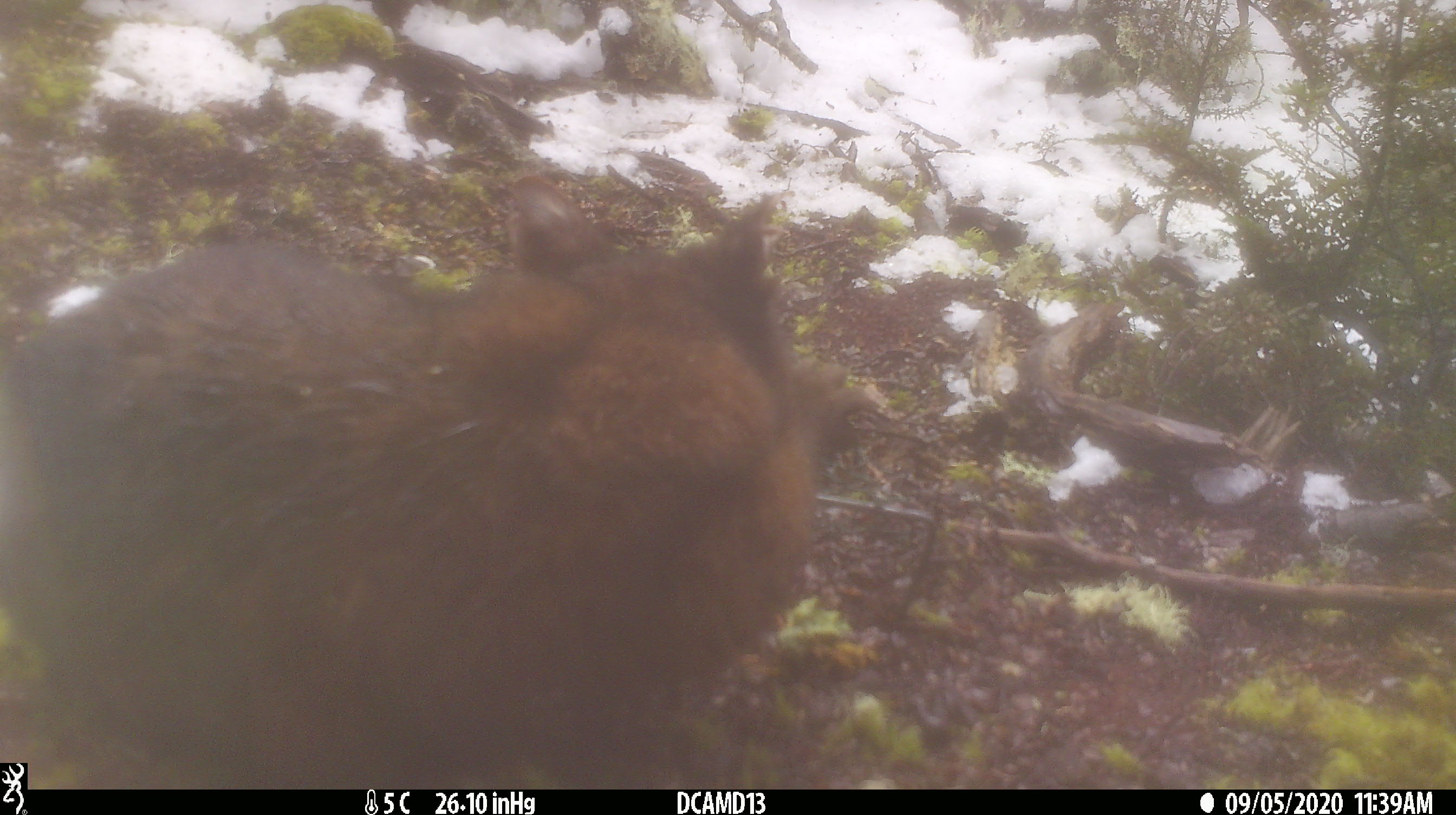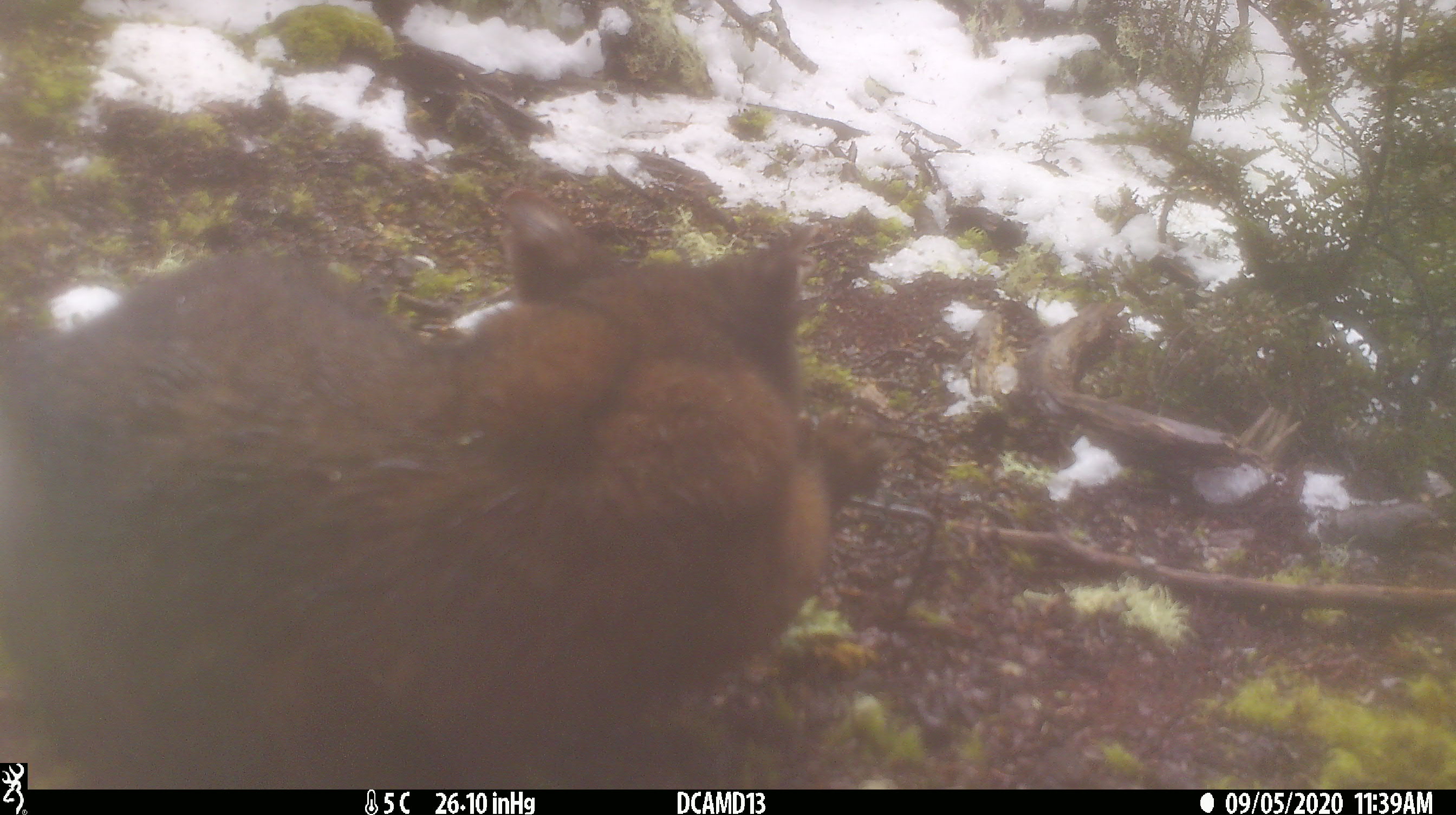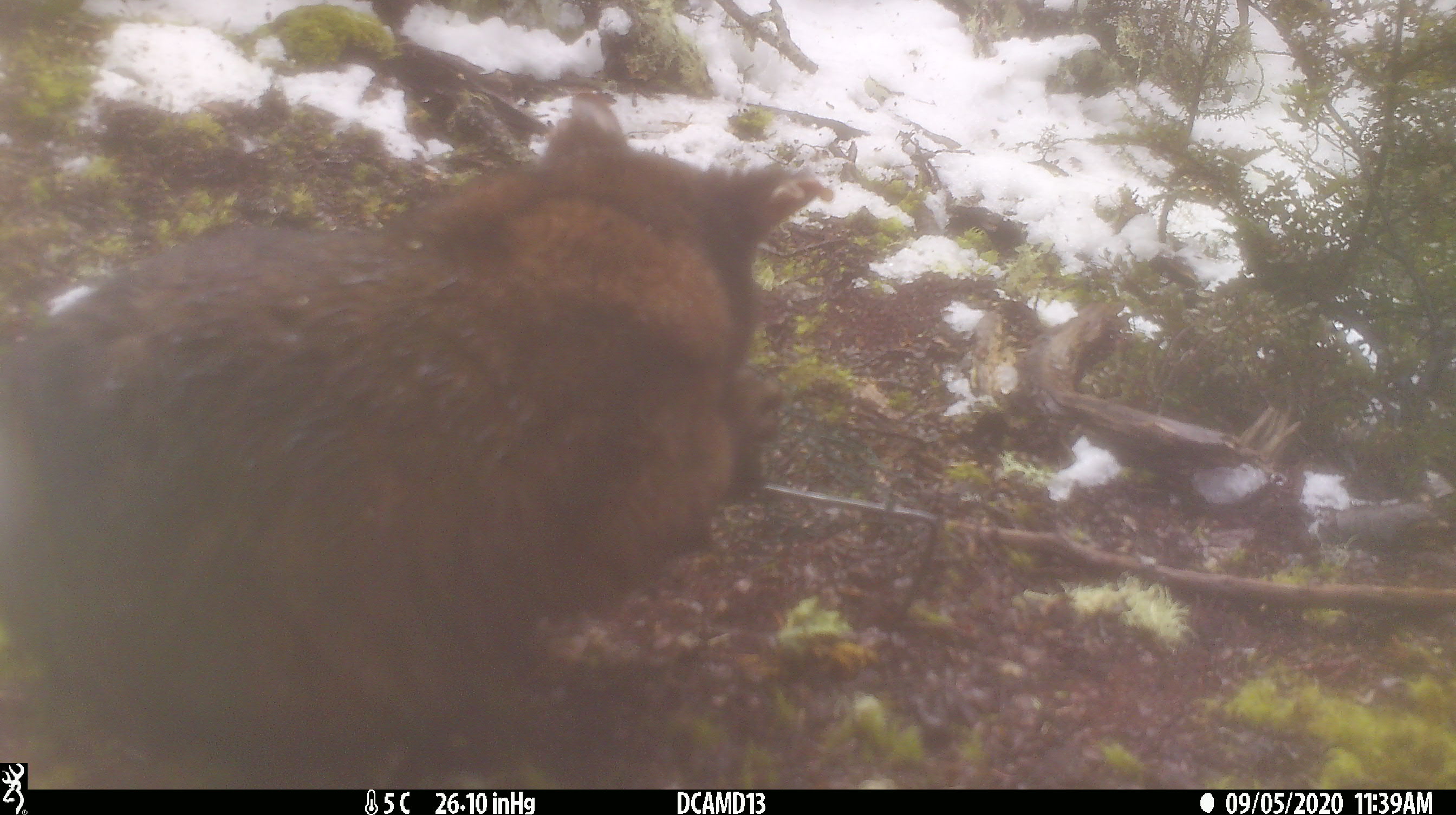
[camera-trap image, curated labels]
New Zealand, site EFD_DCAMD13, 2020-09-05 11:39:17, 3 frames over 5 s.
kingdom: Animalia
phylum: Chordata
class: Mammalia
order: Diprotodontia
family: Phalangeridae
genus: Trichosurus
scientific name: Trichosurus vulpecula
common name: common brushtail possum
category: possum